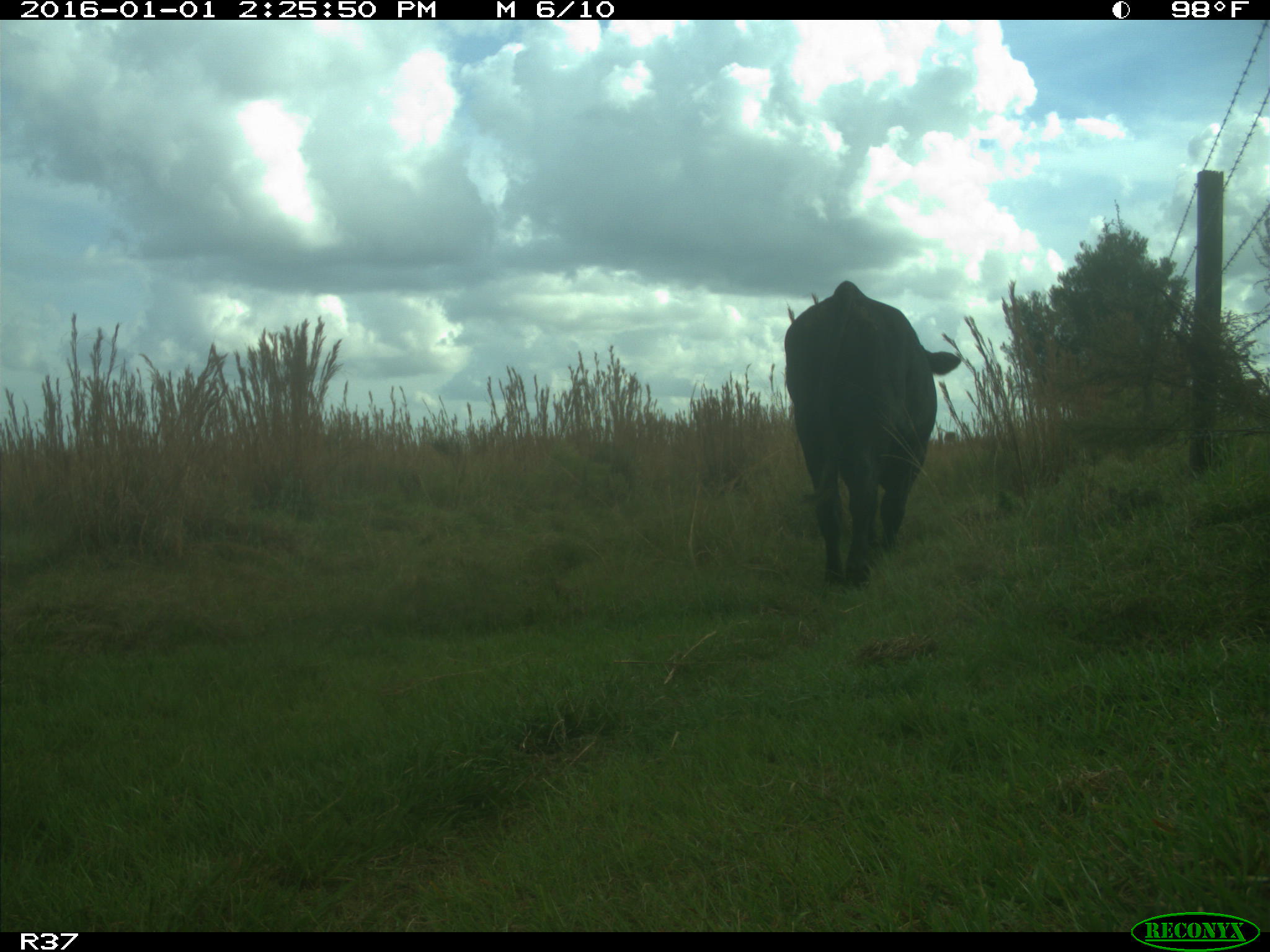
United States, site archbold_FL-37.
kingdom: Animalia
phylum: Chordata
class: Mammalia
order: Artiodactyla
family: Bovidae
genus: Bos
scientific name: Bos taurus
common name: domestic cow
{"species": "Bos taurus (domestic cow)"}